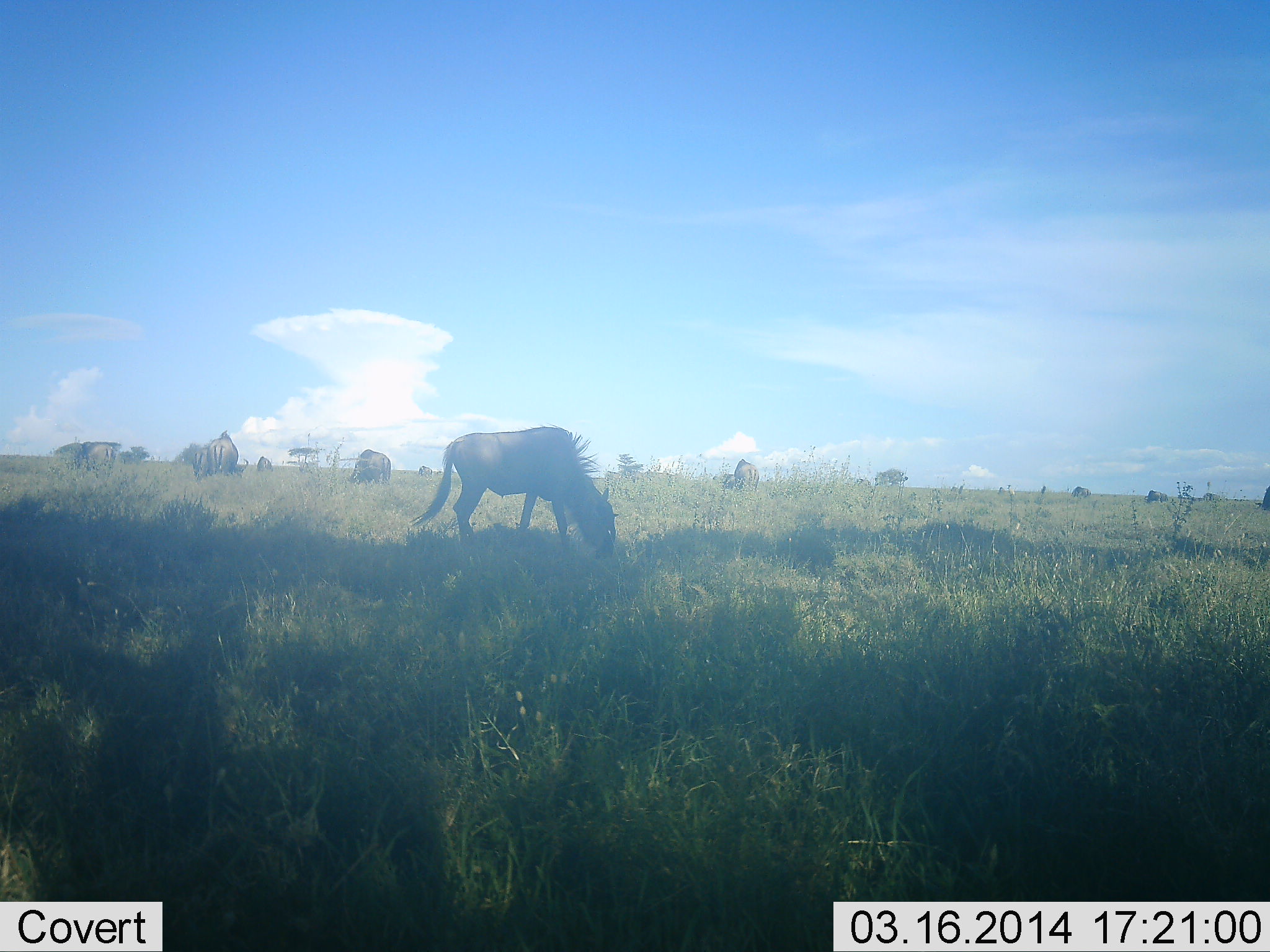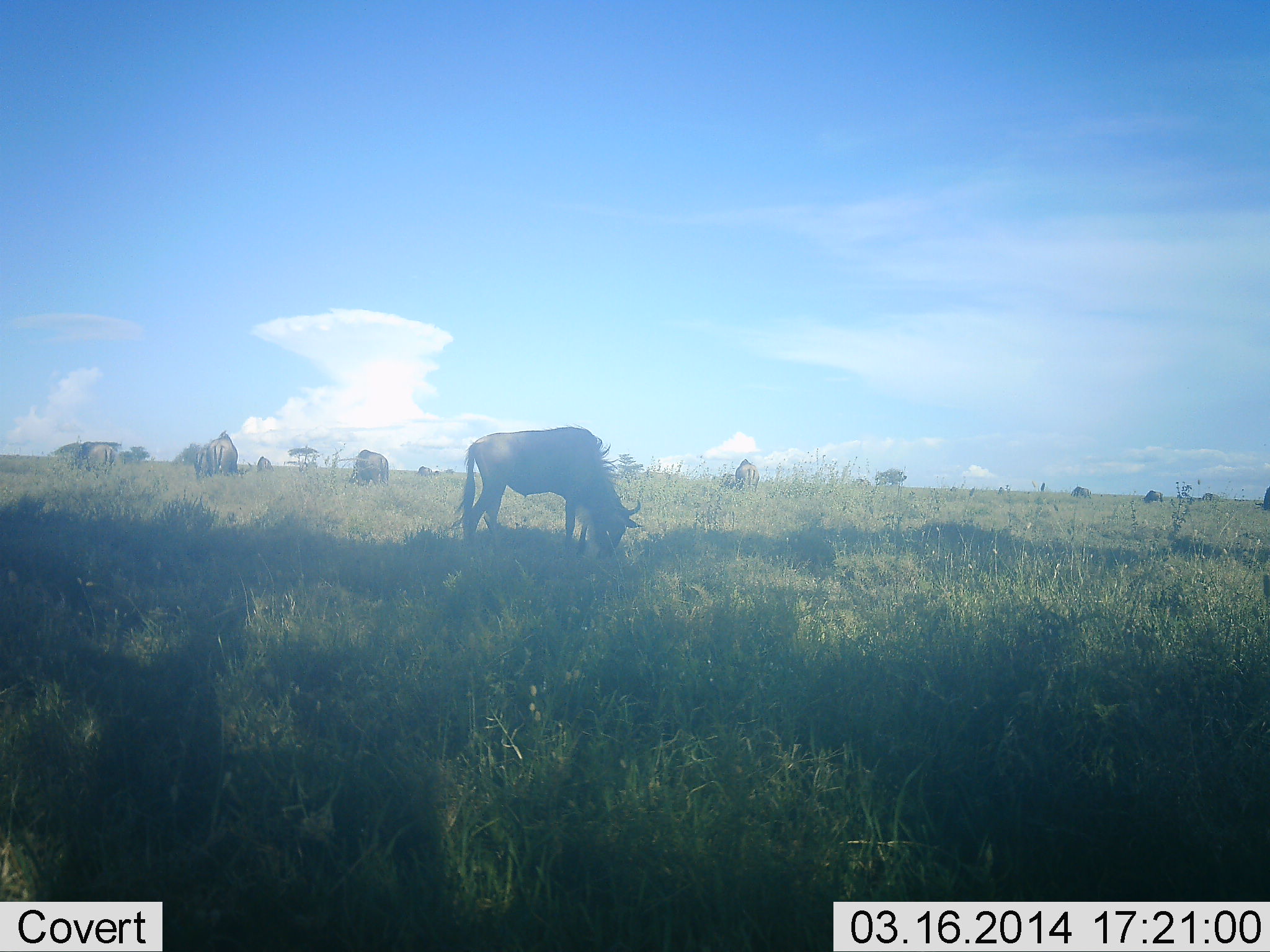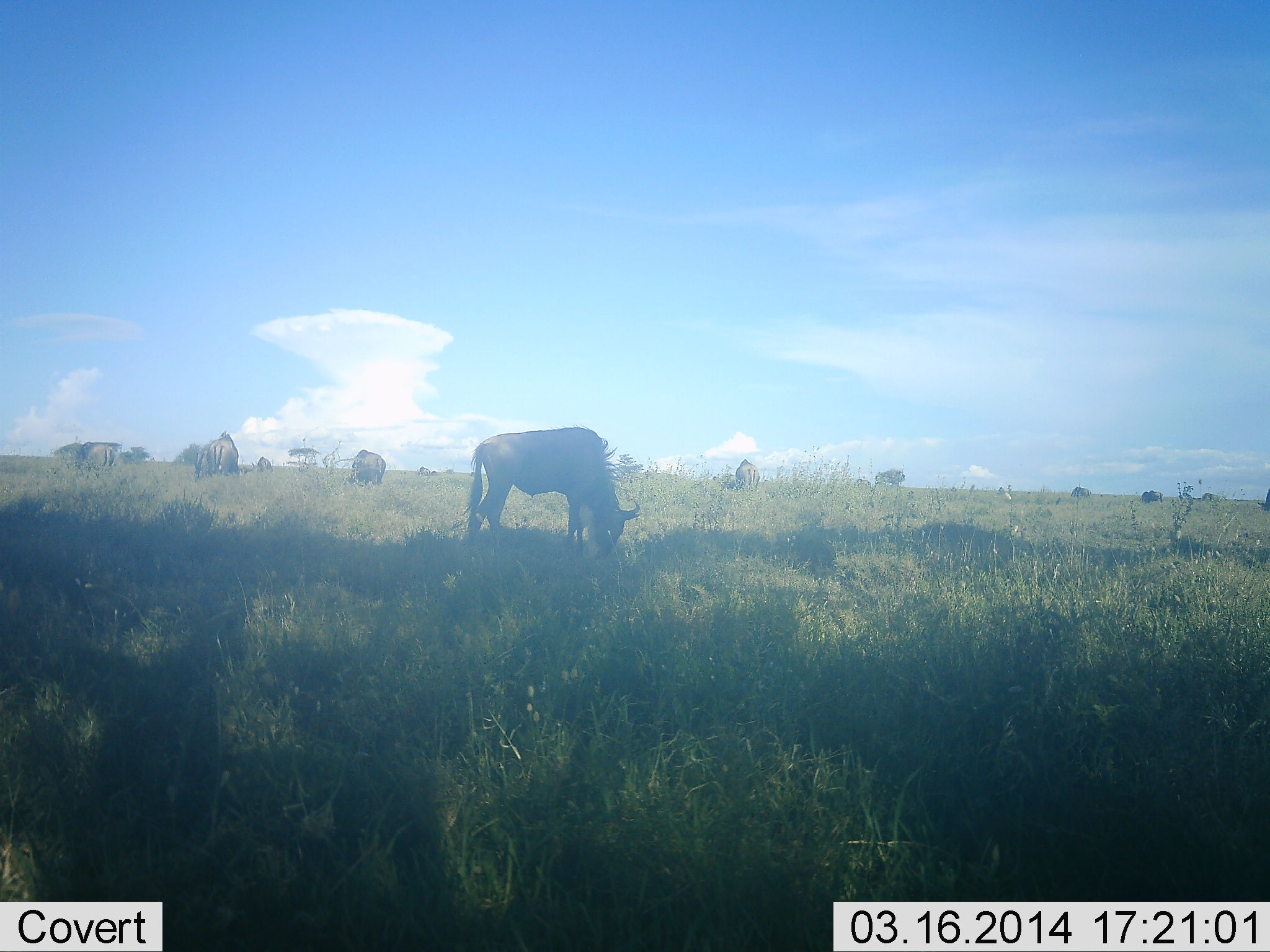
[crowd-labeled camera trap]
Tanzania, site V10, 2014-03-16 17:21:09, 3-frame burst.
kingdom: Animalia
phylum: Chordata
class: Mammalia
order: Artiodactyla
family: Bovidae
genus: Connochaetes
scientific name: Connochaetes taurinus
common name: blue wildebeest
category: wildebeest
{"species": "wildebeest (blue wildebeest) (Connochaetes taurinus)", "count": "10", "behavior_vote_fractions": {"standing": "20%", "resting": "0%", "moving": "0%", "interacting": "0%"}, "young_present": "0%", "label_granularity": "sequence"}